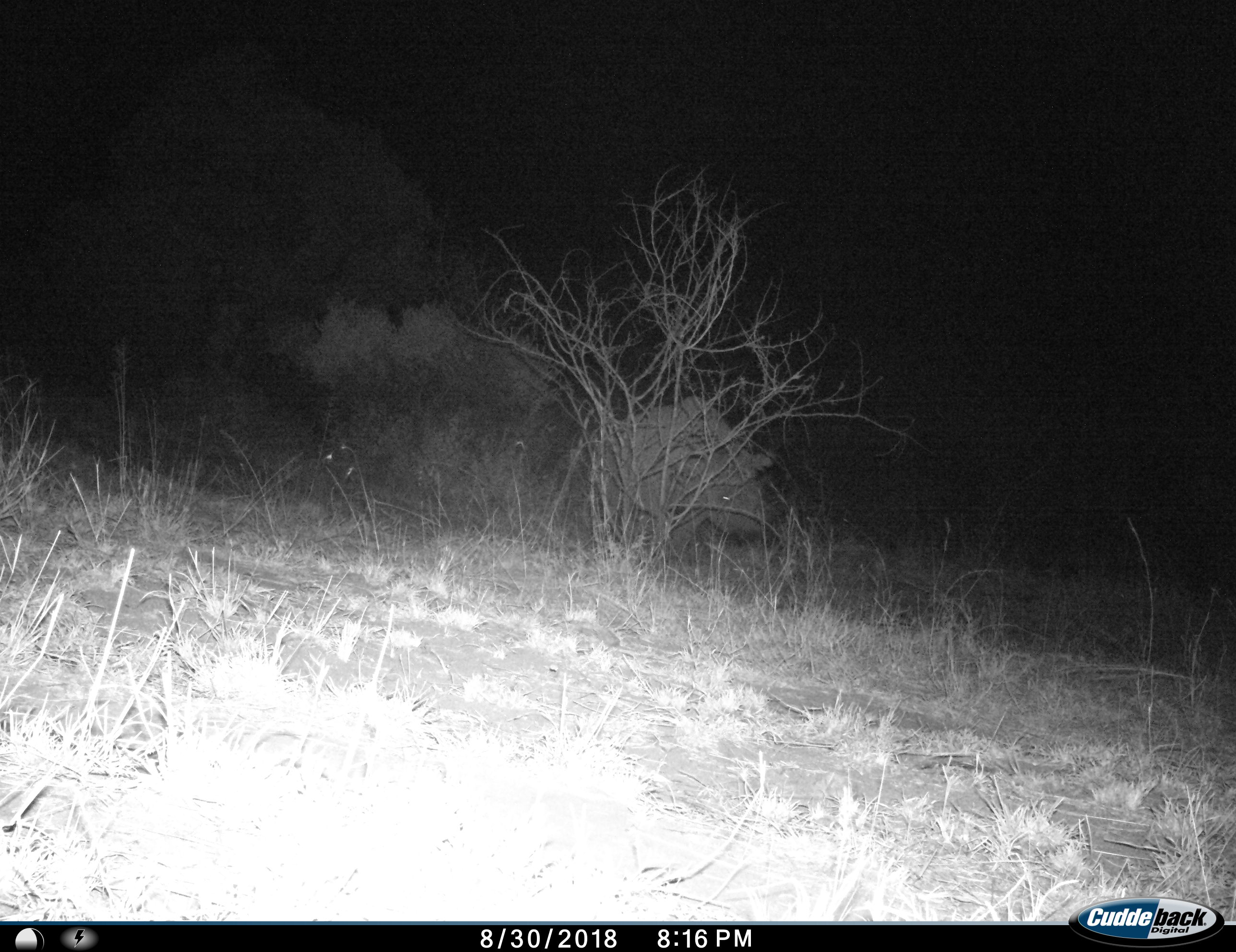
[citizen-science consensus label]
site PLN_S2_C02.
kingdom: Animalia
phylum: Chordata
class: Mammalia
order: Perissodactyla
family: Rhinocerotidae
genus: Ceratotherium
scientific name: Ceratotherium simum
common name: white rhinoceros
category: rhinoceroswhite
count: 1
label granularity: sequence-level